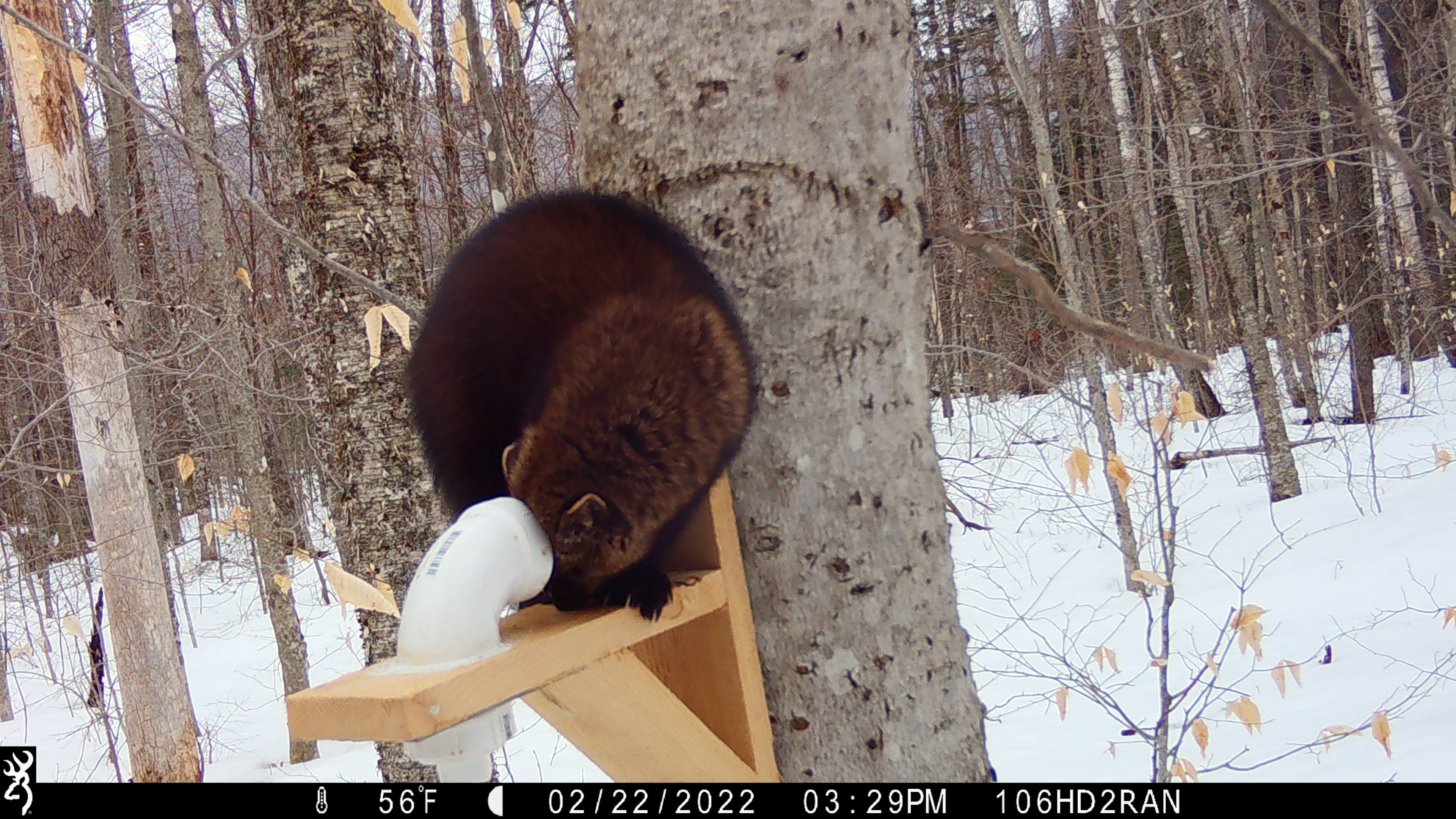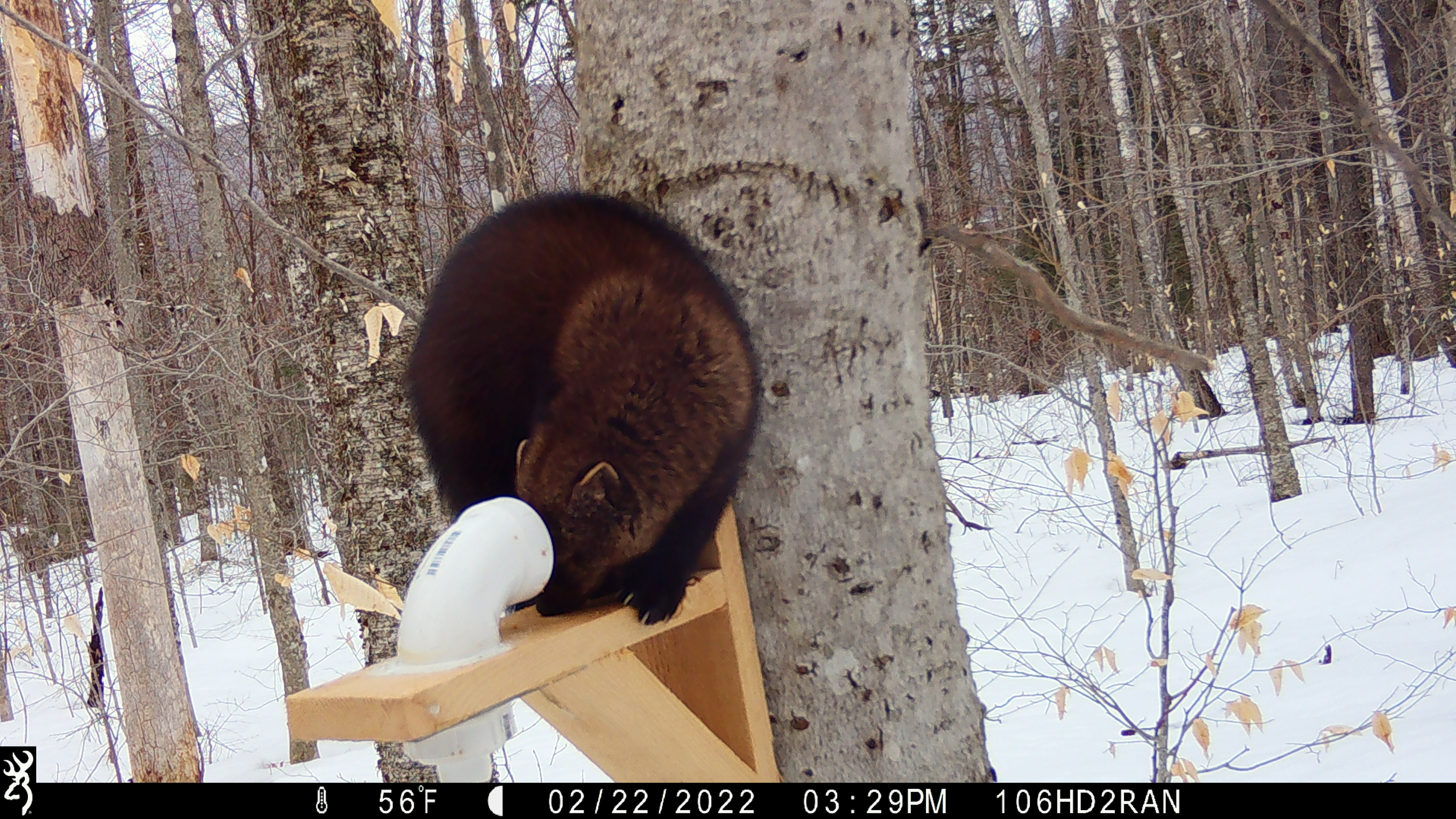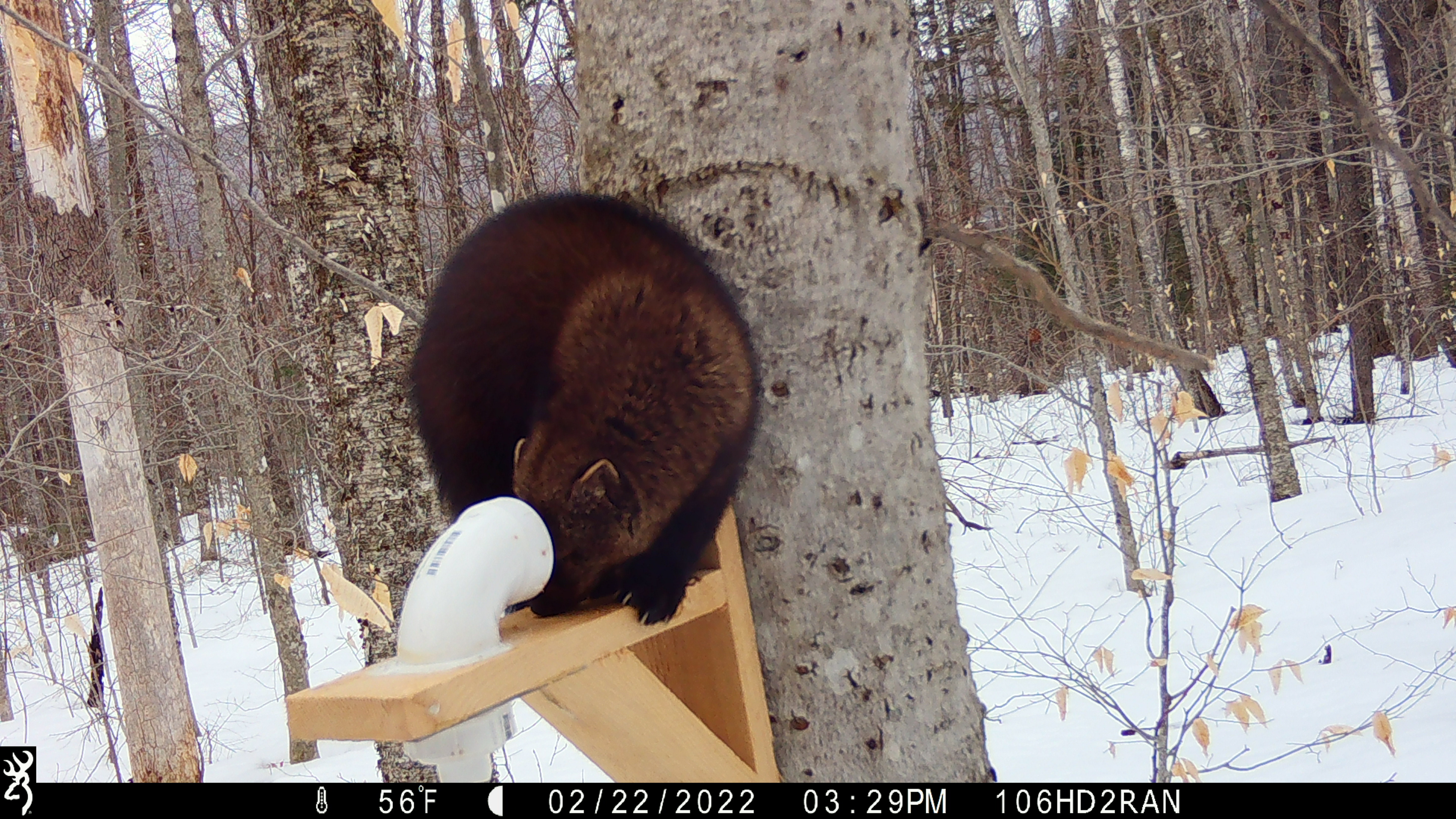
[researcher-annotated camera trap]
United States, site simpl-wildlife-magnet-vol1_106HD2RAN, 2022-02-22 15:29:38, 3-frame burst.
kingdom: Animalia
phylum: Chordata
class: Mammalia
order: Carnivora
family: Mustelidae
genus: Pekania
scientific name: Pekania pennanti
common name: fisher